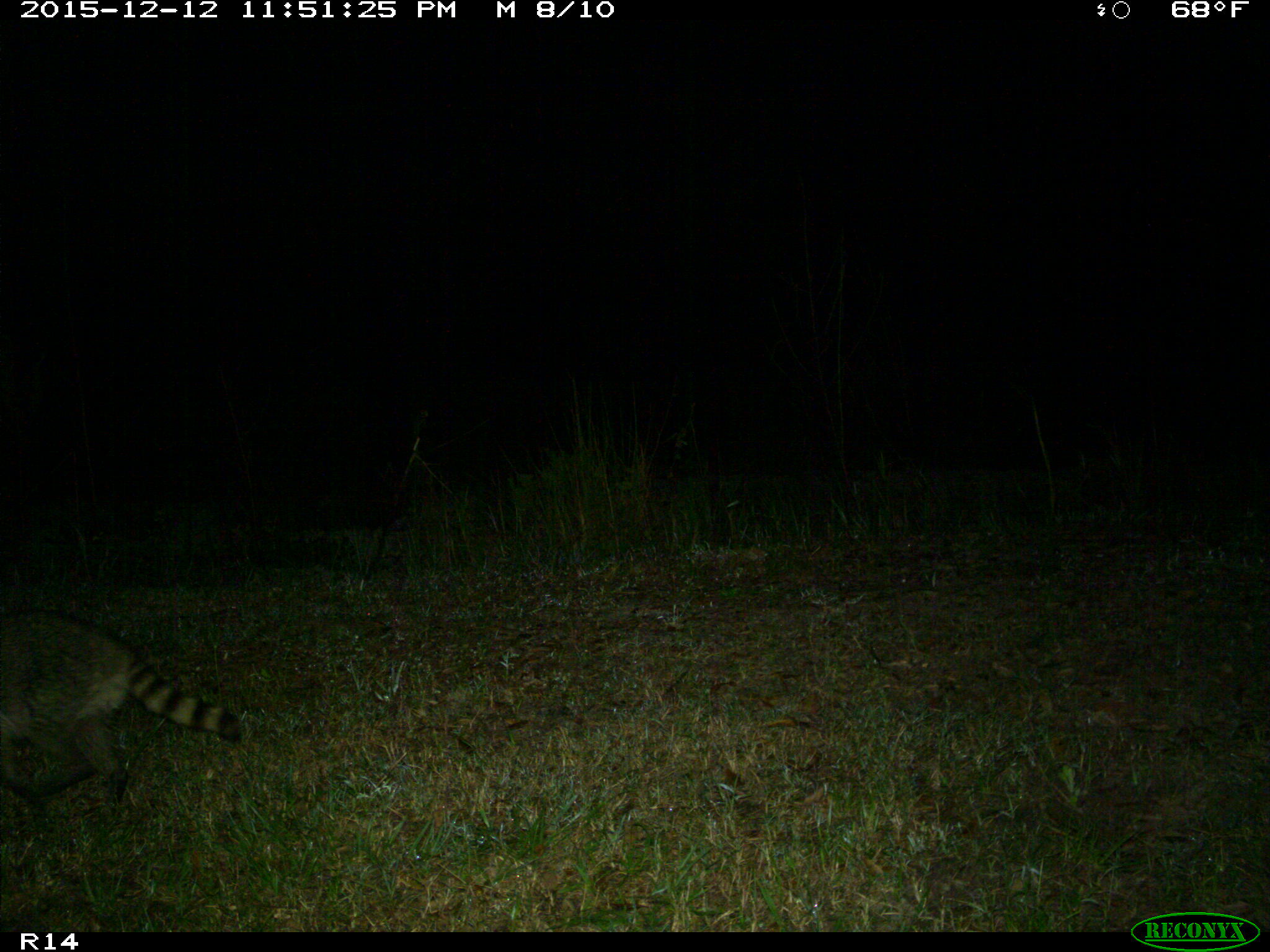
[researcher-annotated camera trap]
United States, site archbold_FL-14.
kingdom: Animalia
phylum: Chordata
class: Mammalia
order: Carnivora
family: Procyonidae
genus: Procyon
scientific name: Procyon lotor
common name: common raccoon